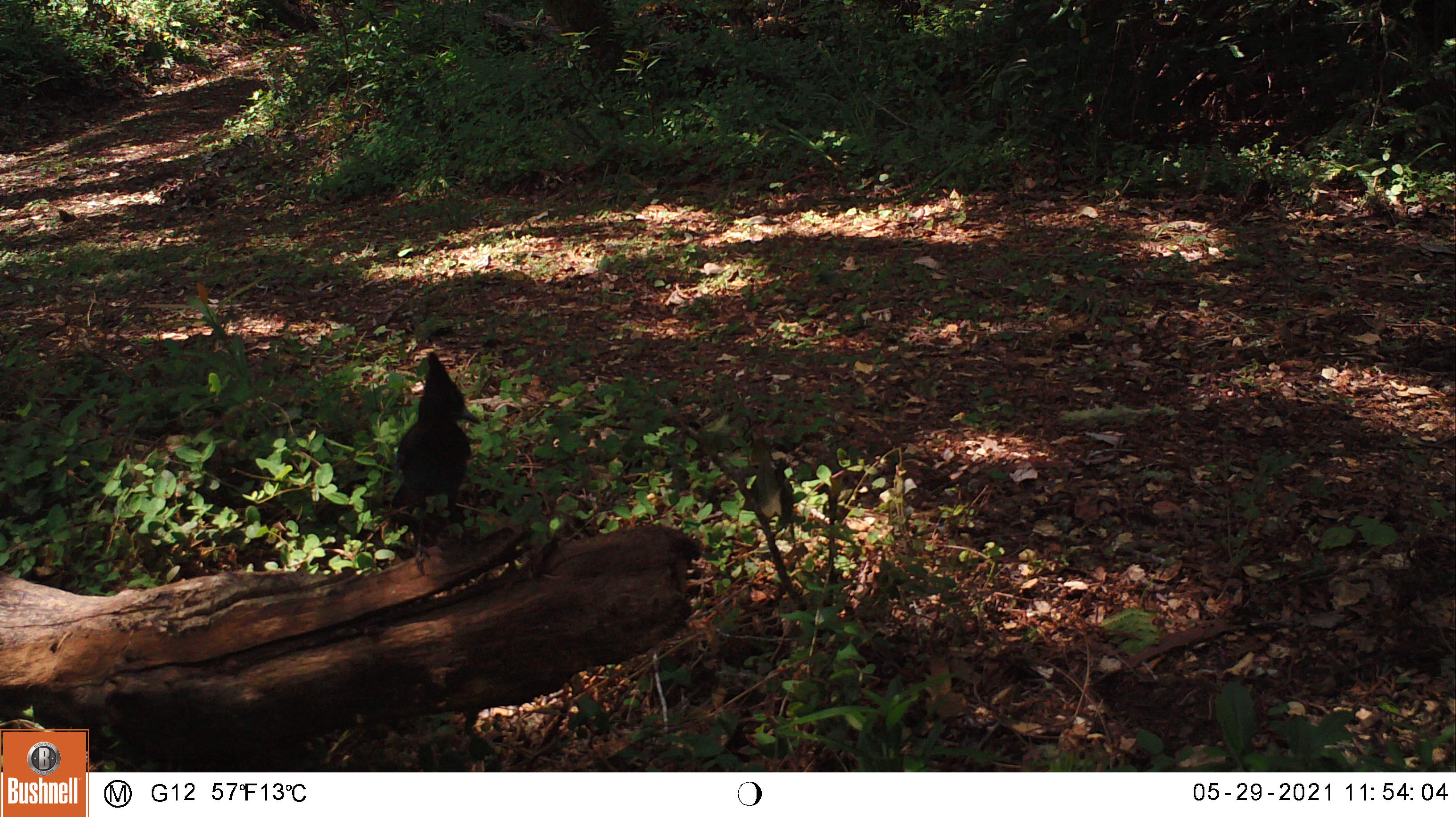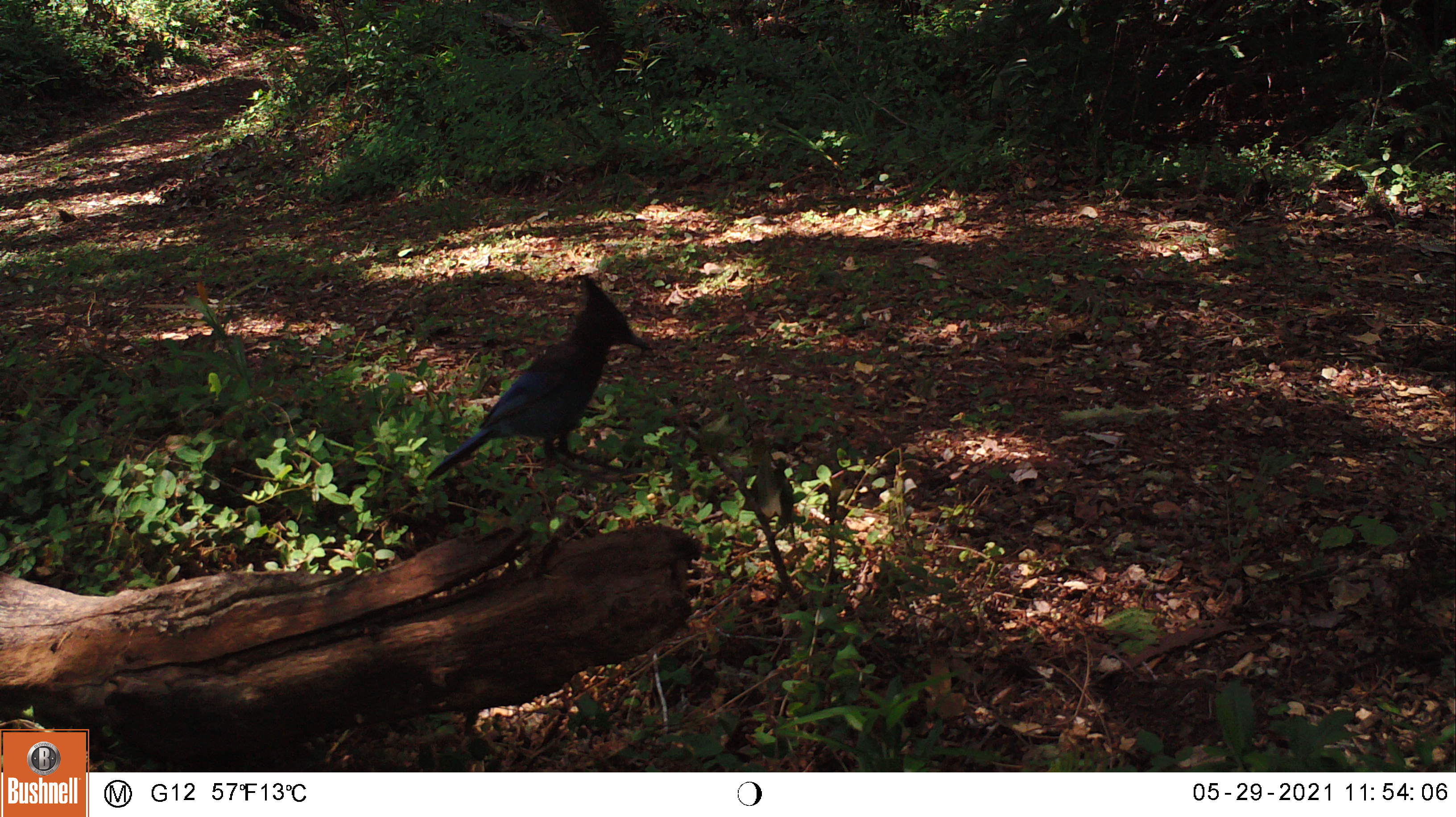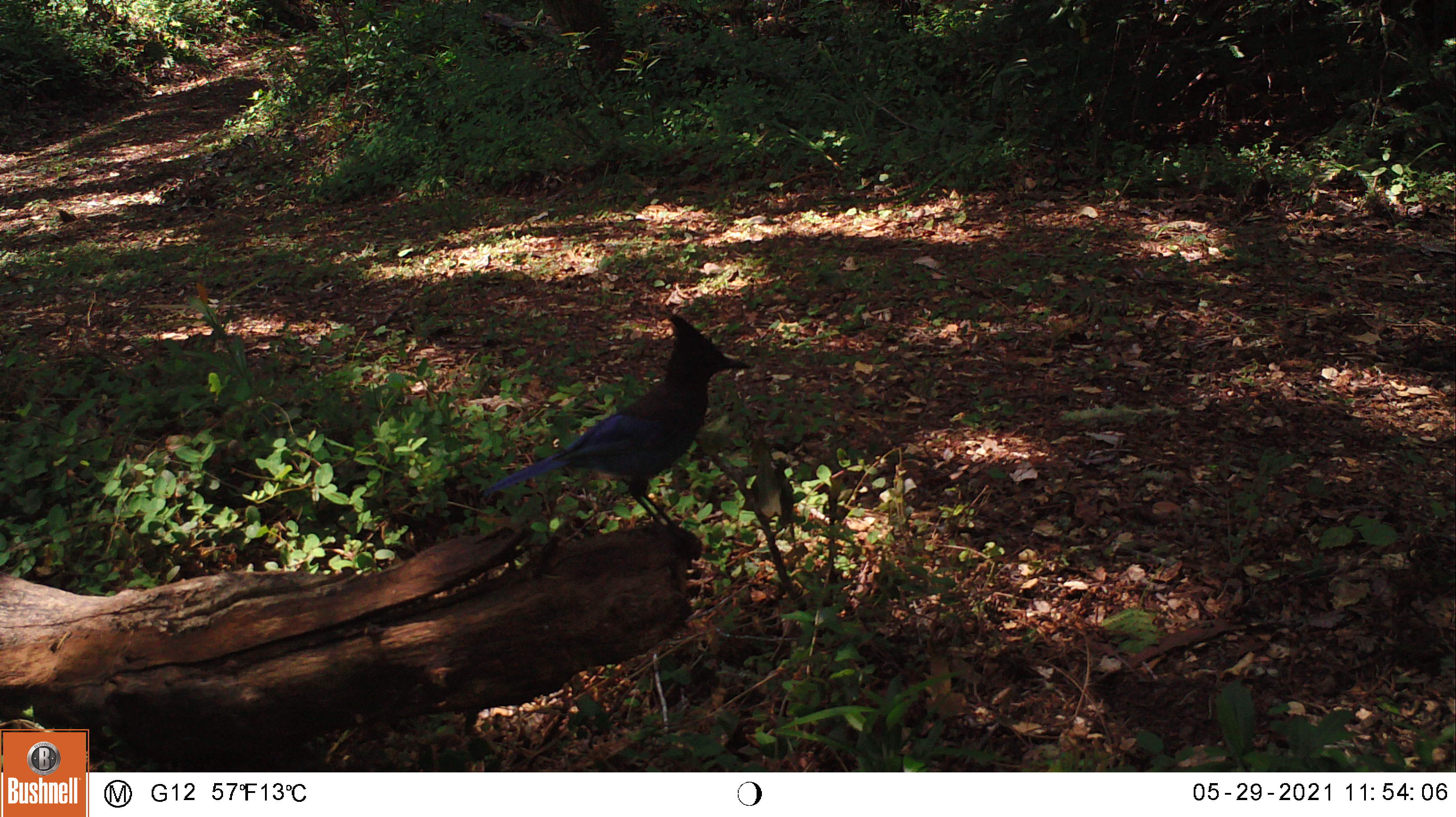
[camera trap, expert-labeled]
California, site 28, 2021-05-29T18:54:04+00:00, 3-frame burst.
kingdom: Animalia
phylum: Chordata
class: Aves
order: Passeriformes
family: Corvidae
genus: Cyanocitta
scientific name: Cyanocitta stelleri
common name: steller's jay